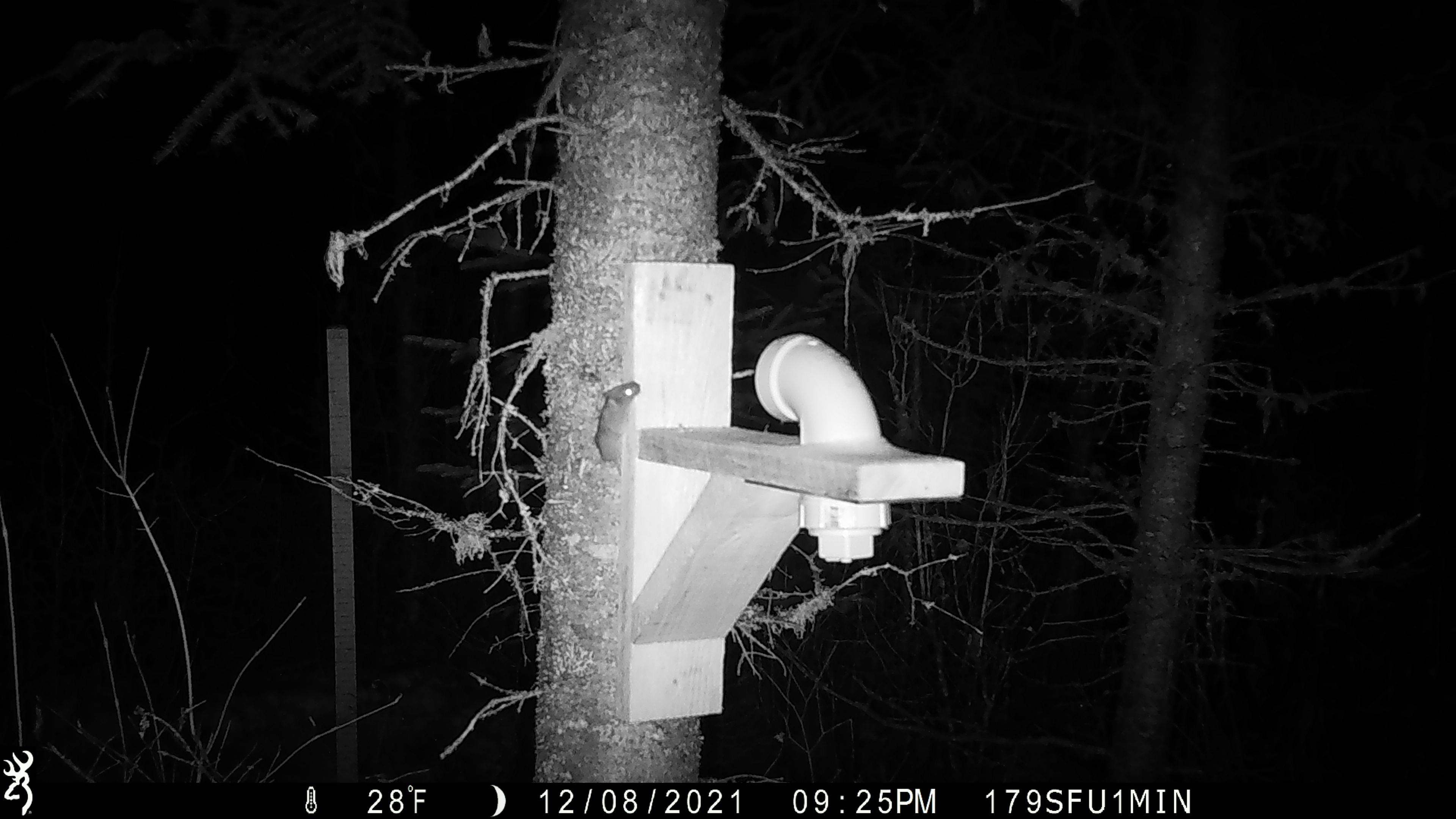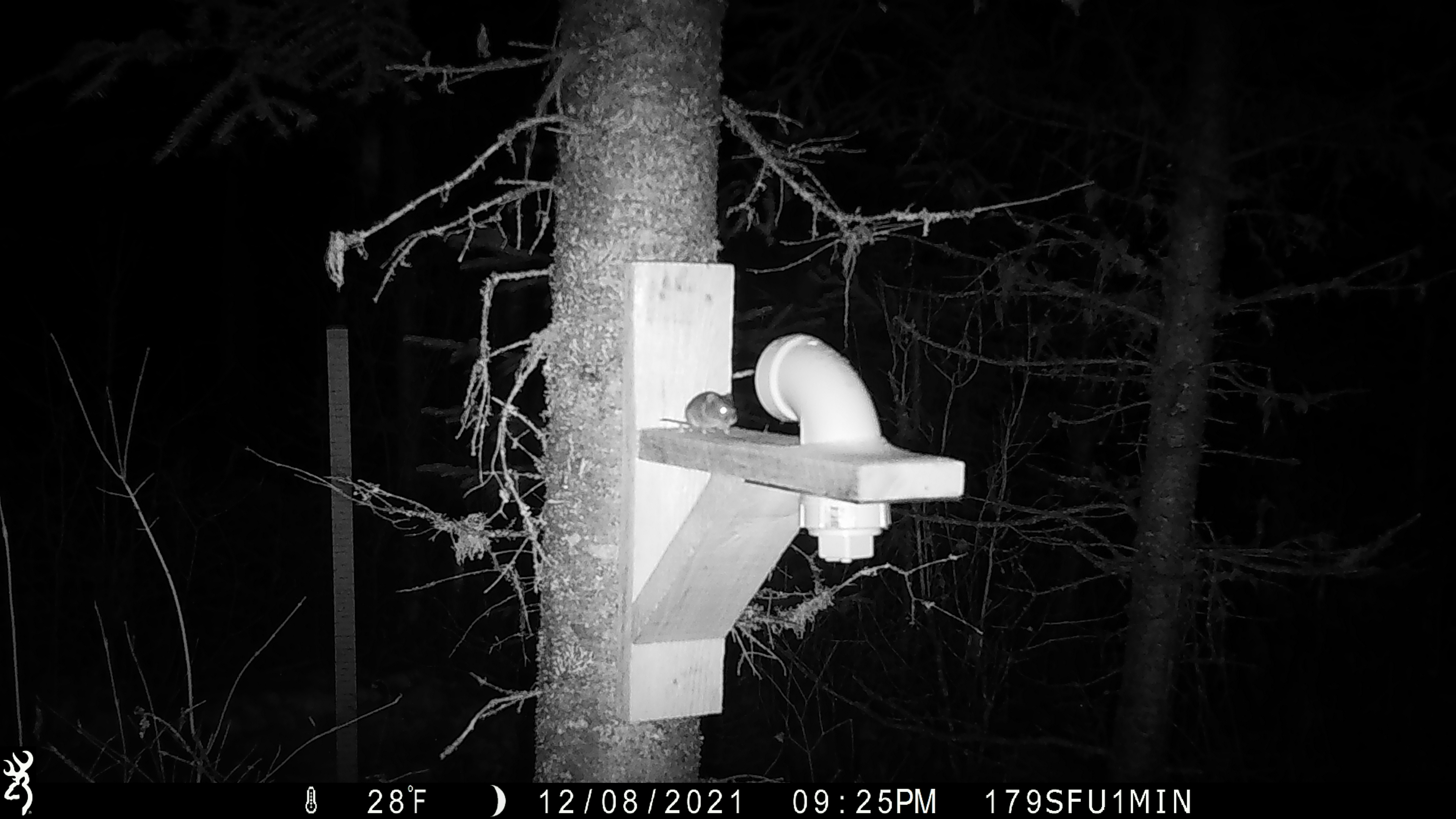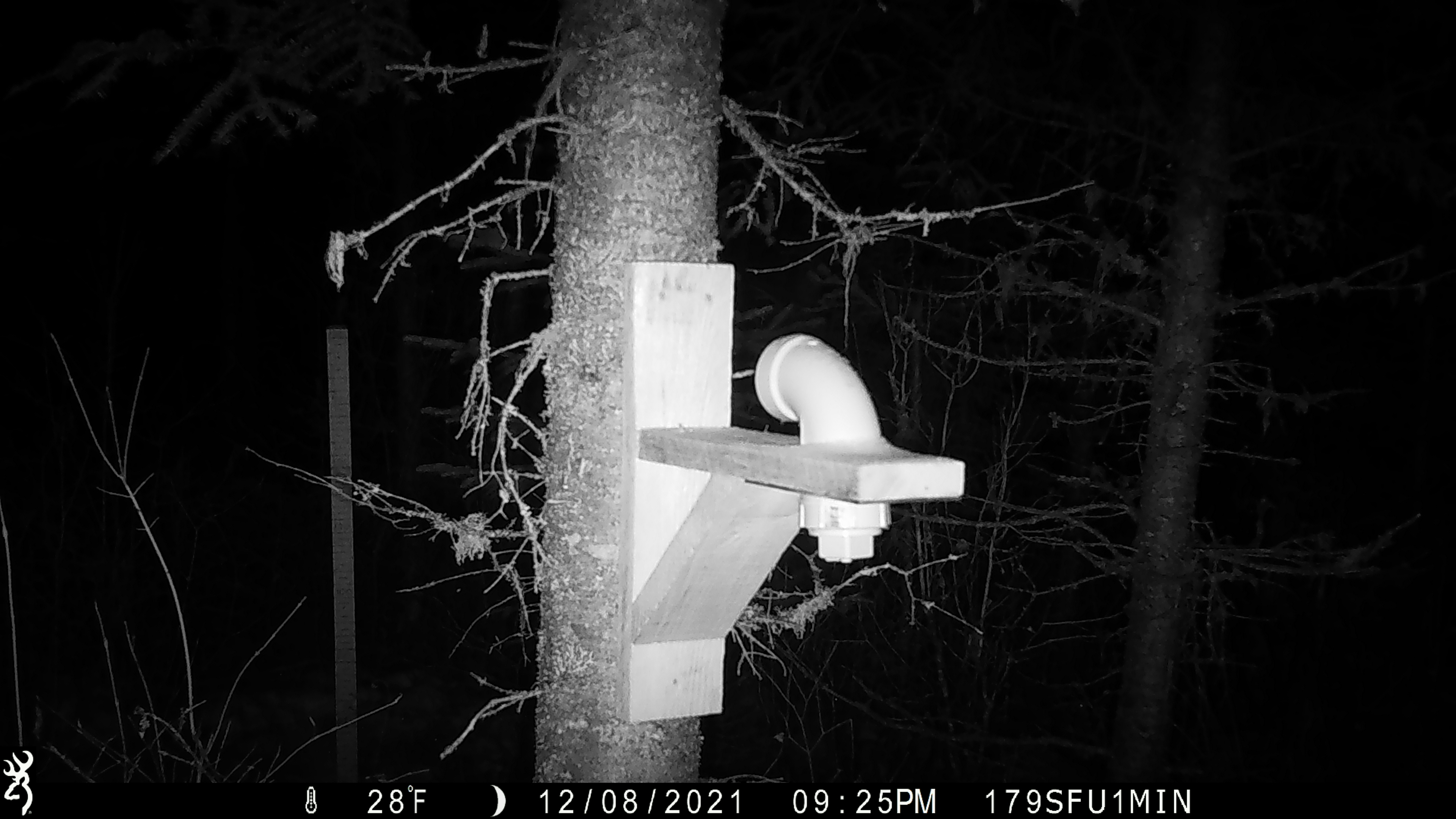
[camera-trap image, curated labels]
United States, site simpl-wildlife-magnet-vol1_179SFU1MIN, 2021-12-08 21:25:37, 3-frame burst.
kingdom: Animalia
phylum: Chordata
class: Mammalia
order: Rodentia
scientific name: Rodentia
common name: mouse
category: mouse sp.